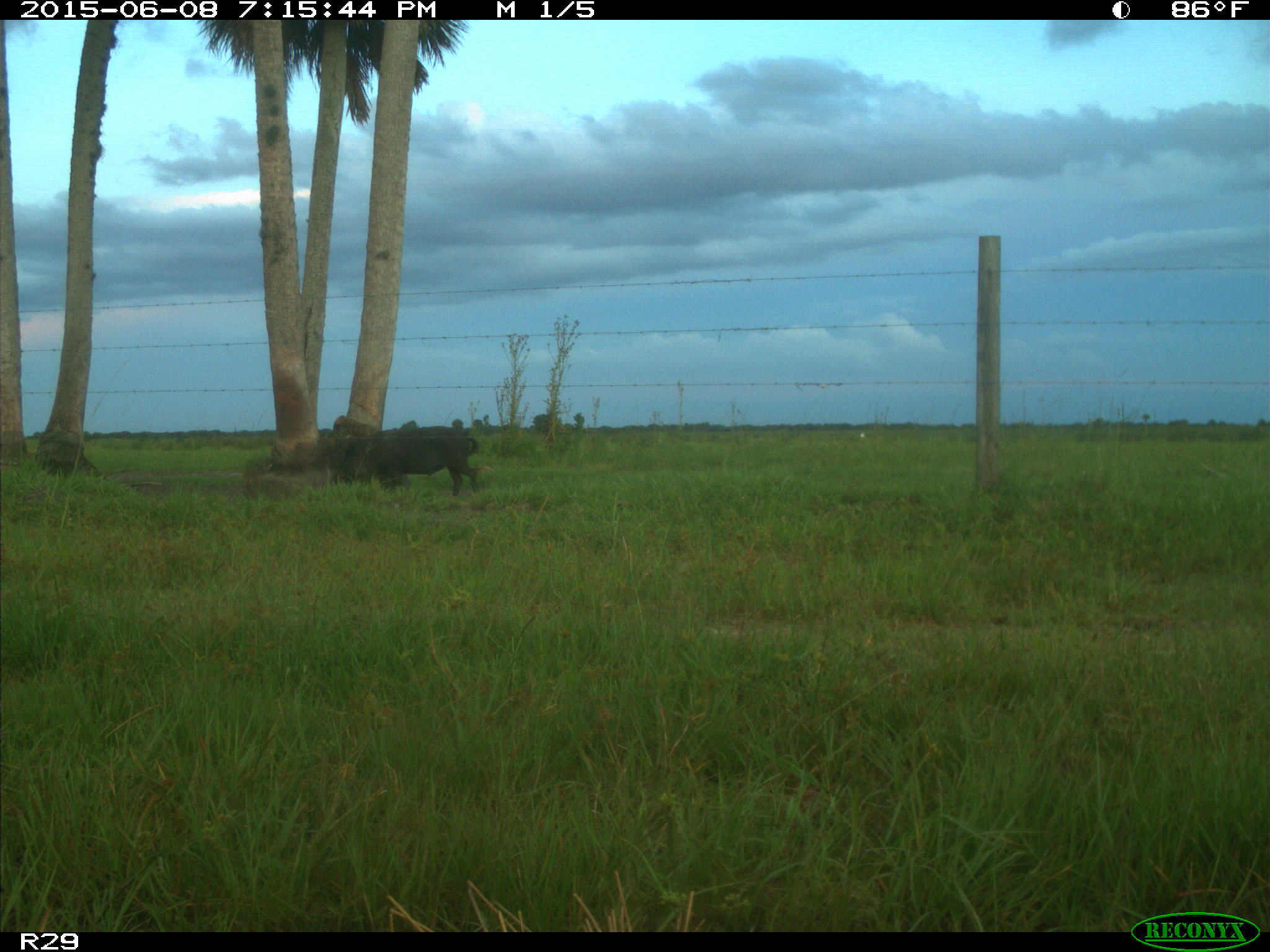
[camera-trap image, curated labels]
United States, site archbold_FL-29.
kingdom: Animalia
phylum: Chordata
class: Mammalia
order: Artiodactyla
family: Suidae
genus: Sus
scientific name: Sus scrofa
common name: wild boar